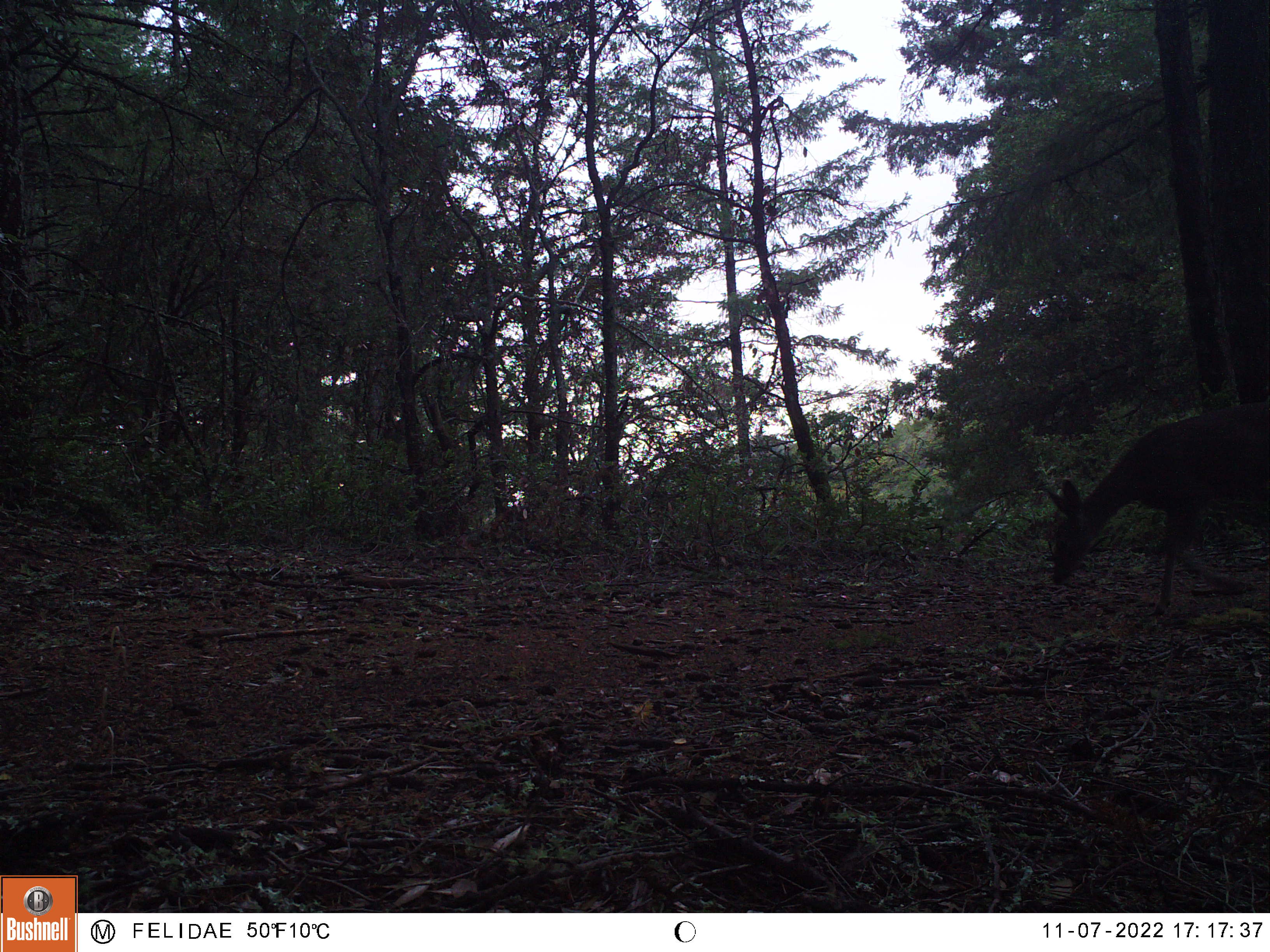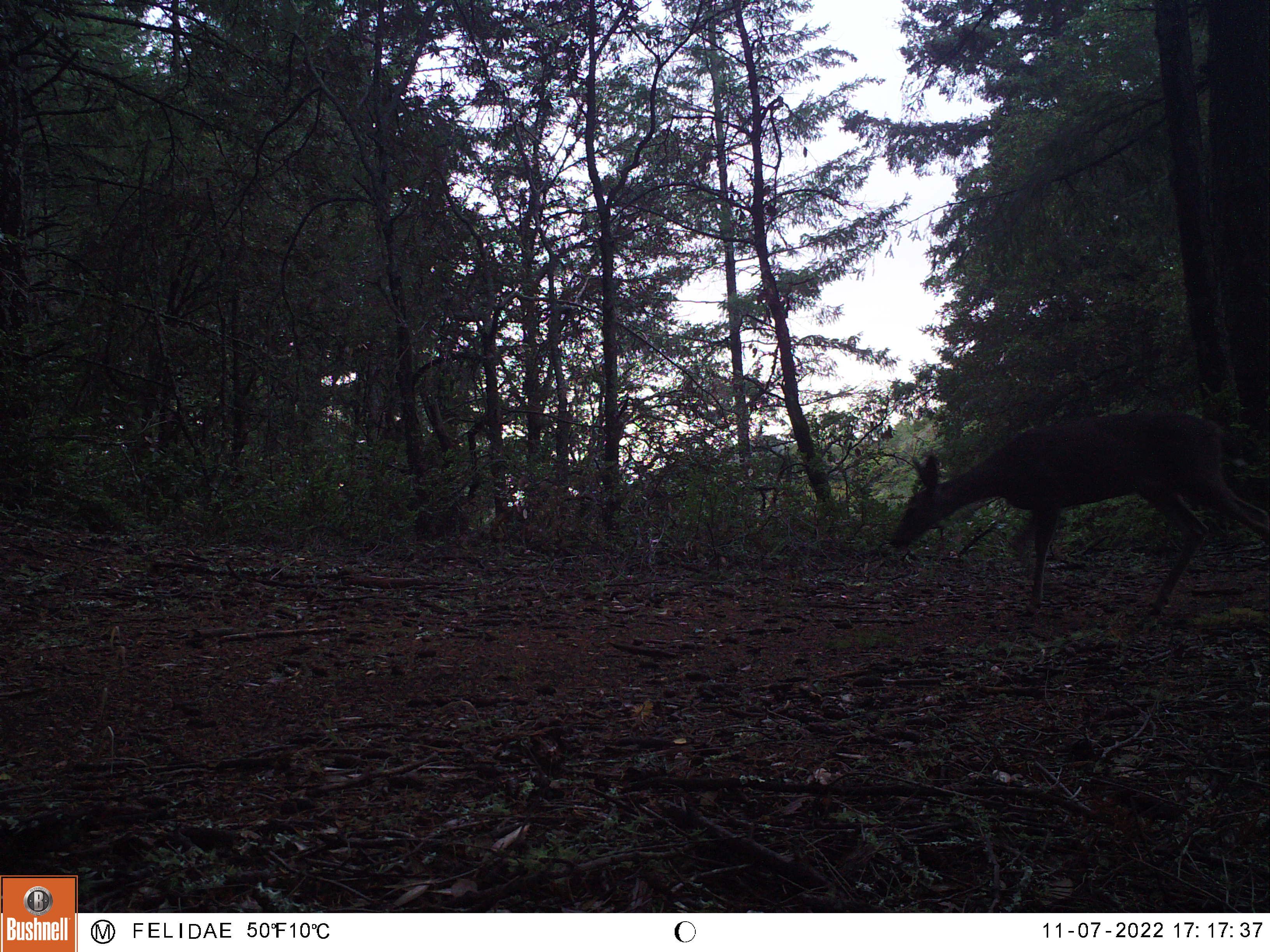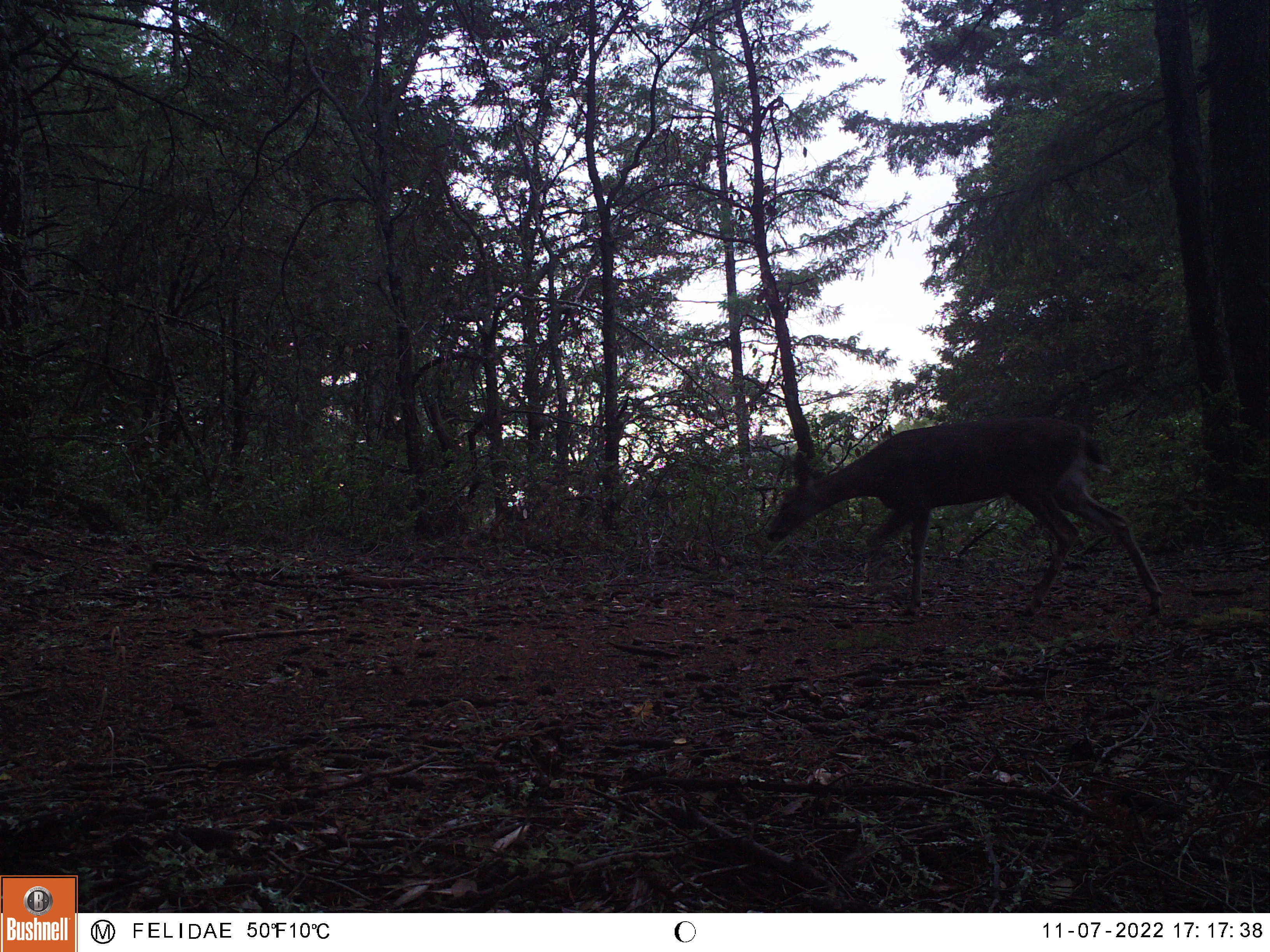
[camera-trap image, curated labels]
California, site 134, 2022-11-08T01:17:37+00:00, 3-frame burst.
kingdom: Animalia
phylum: Chordata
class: Mammalia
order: Artiodactyla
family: Cervidae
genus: Odocoileus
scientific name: Odocoileus hemionus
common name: mule deer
Mule deer (Odocoileus hemionus).